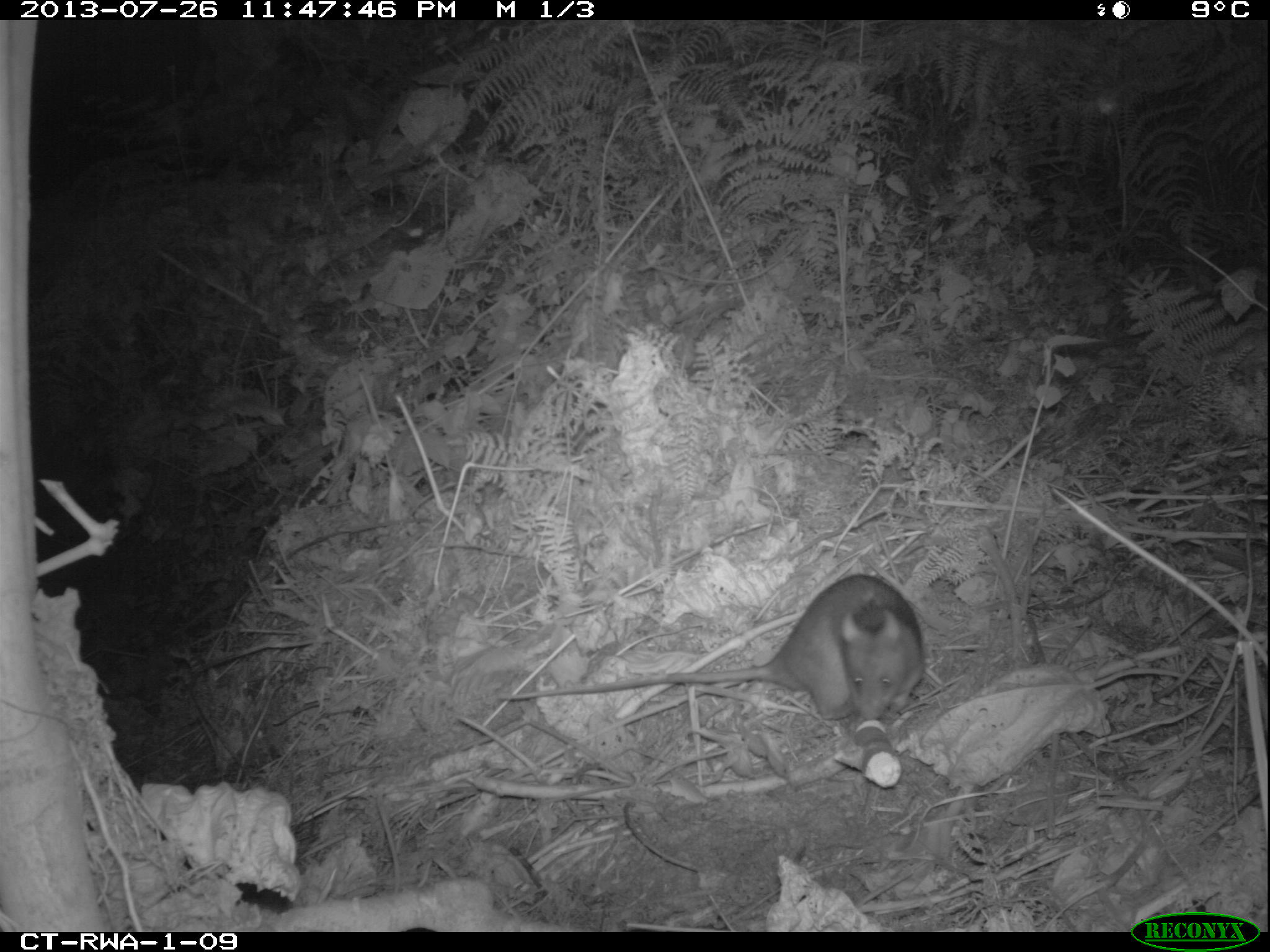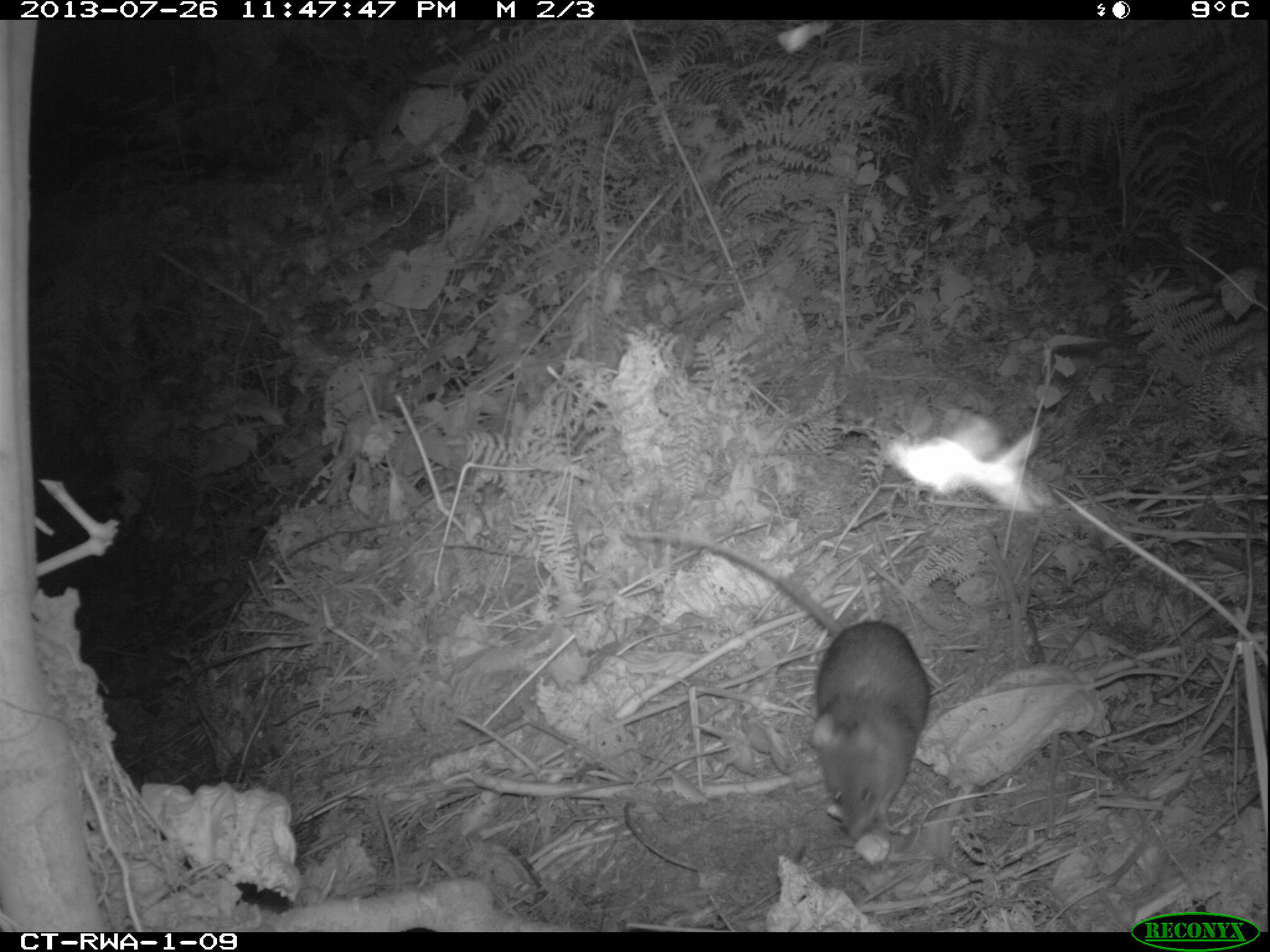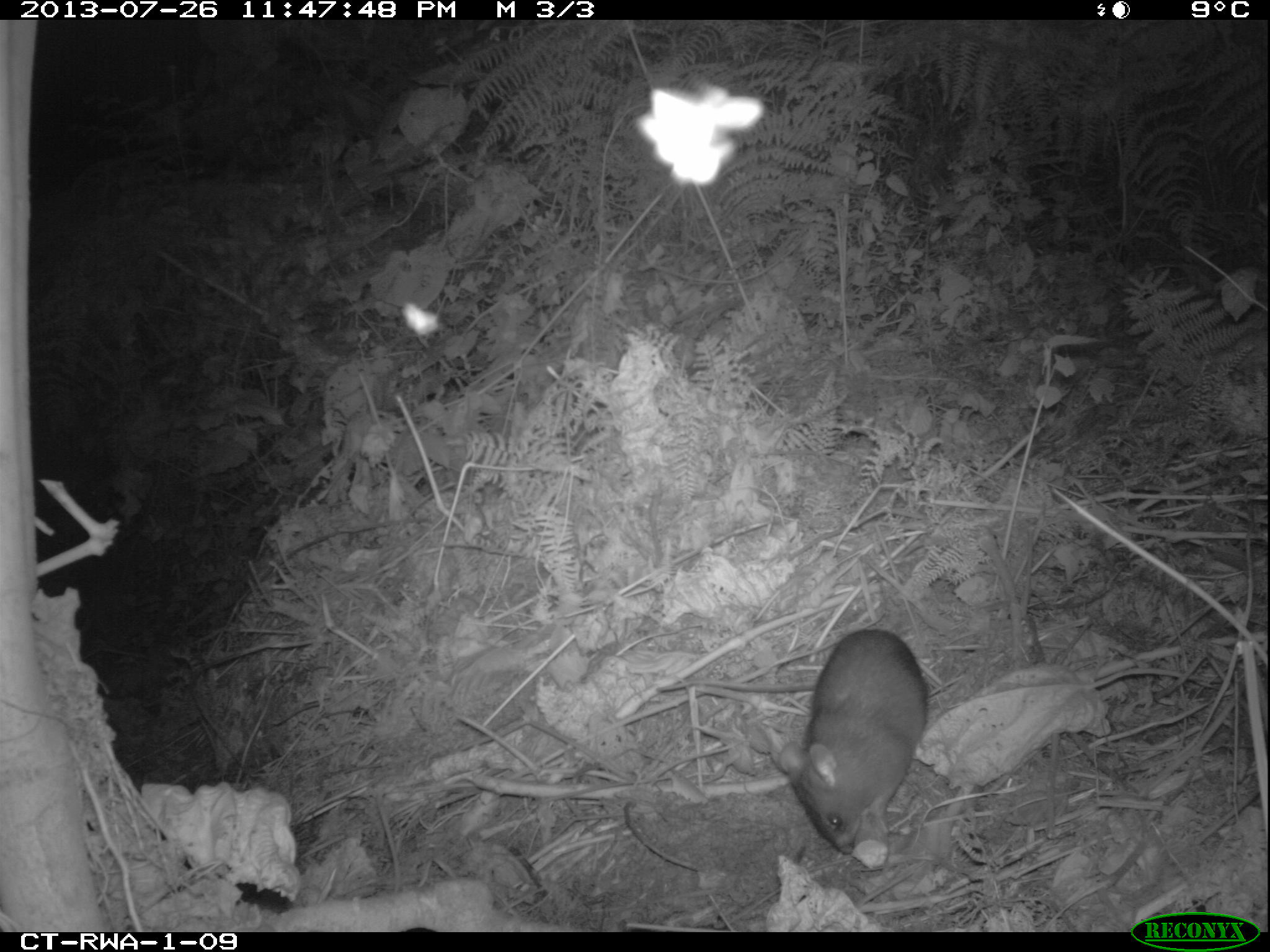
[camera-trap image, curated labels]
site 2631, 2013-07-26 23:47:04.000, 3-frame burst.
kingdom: Animalia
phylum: Chordata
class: Mammalia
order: Rodentia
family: Nesomyidae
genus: Cricetomys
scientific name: Cricetomys gambianus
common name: african giant pouched rat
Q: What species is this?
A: Cricetomys gambianus (african giant pouched rat).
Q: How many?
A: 1.